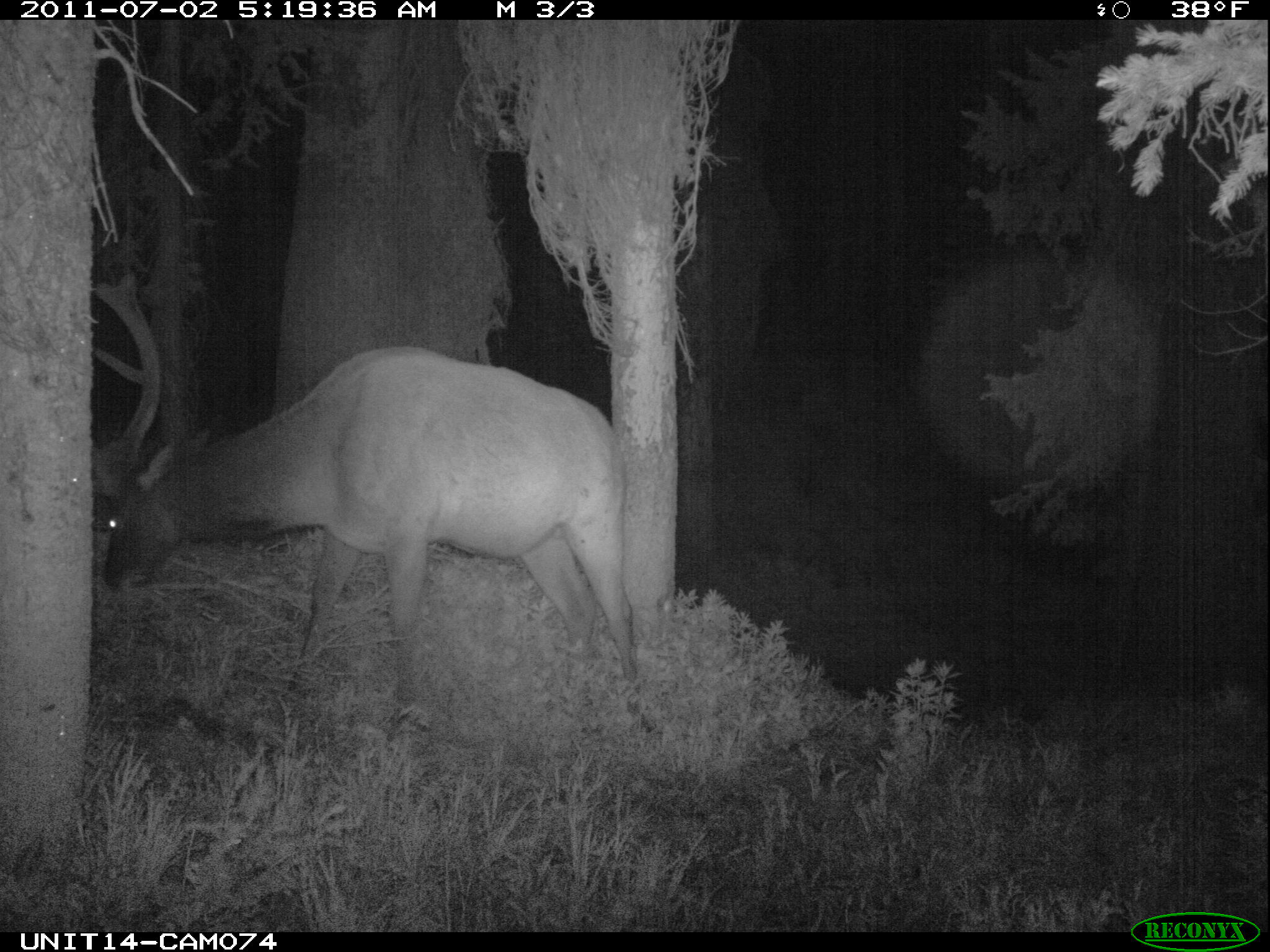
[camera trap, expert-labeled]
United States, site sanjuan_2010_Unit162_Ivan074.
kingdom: Animalia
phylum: Chordata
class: Mammalia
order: Artiodactyla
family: Cervidae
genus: Cervus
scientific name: Cervus elaphus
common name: red deer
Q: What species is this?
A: Cervus elaphus (red deer).